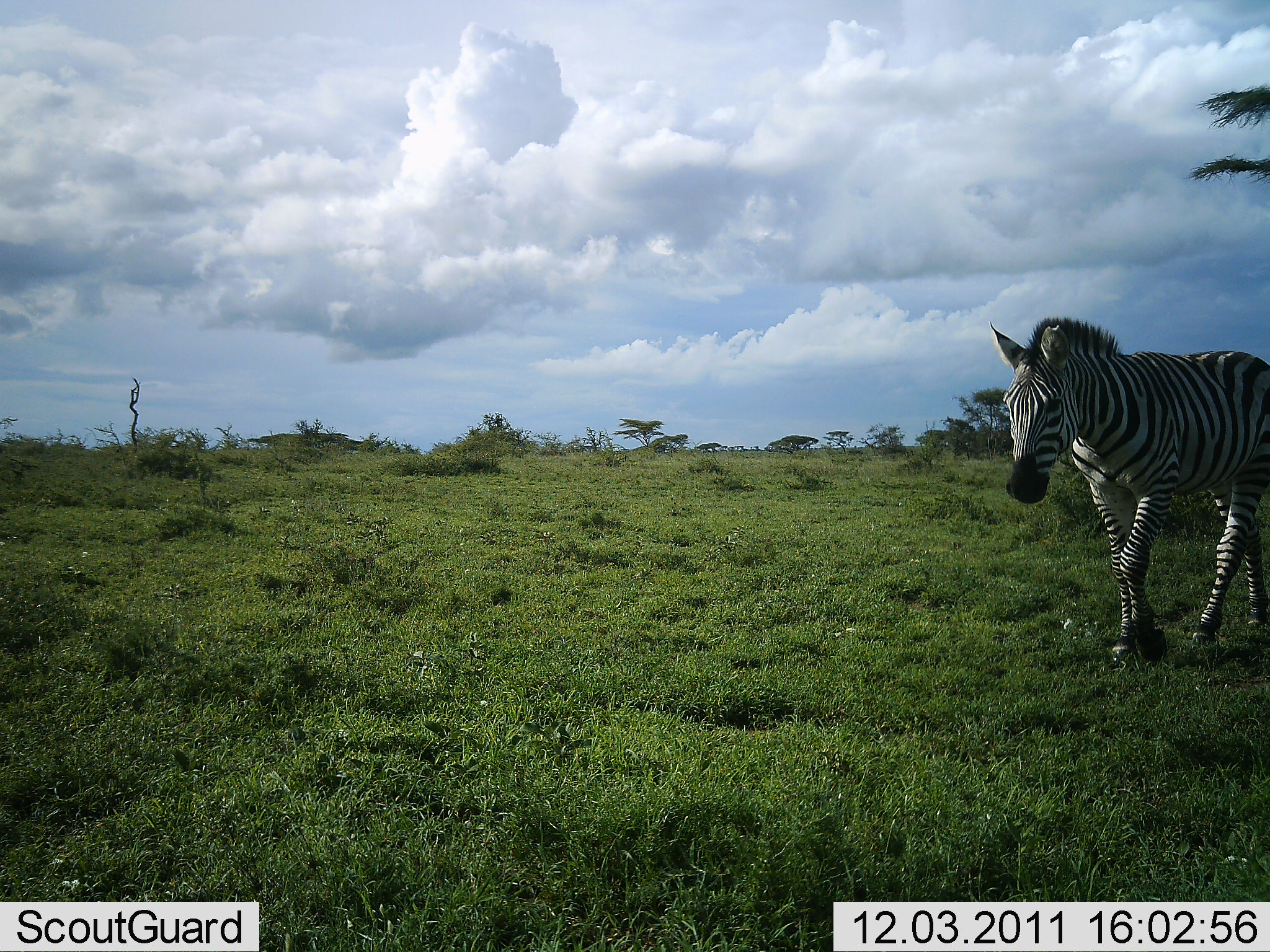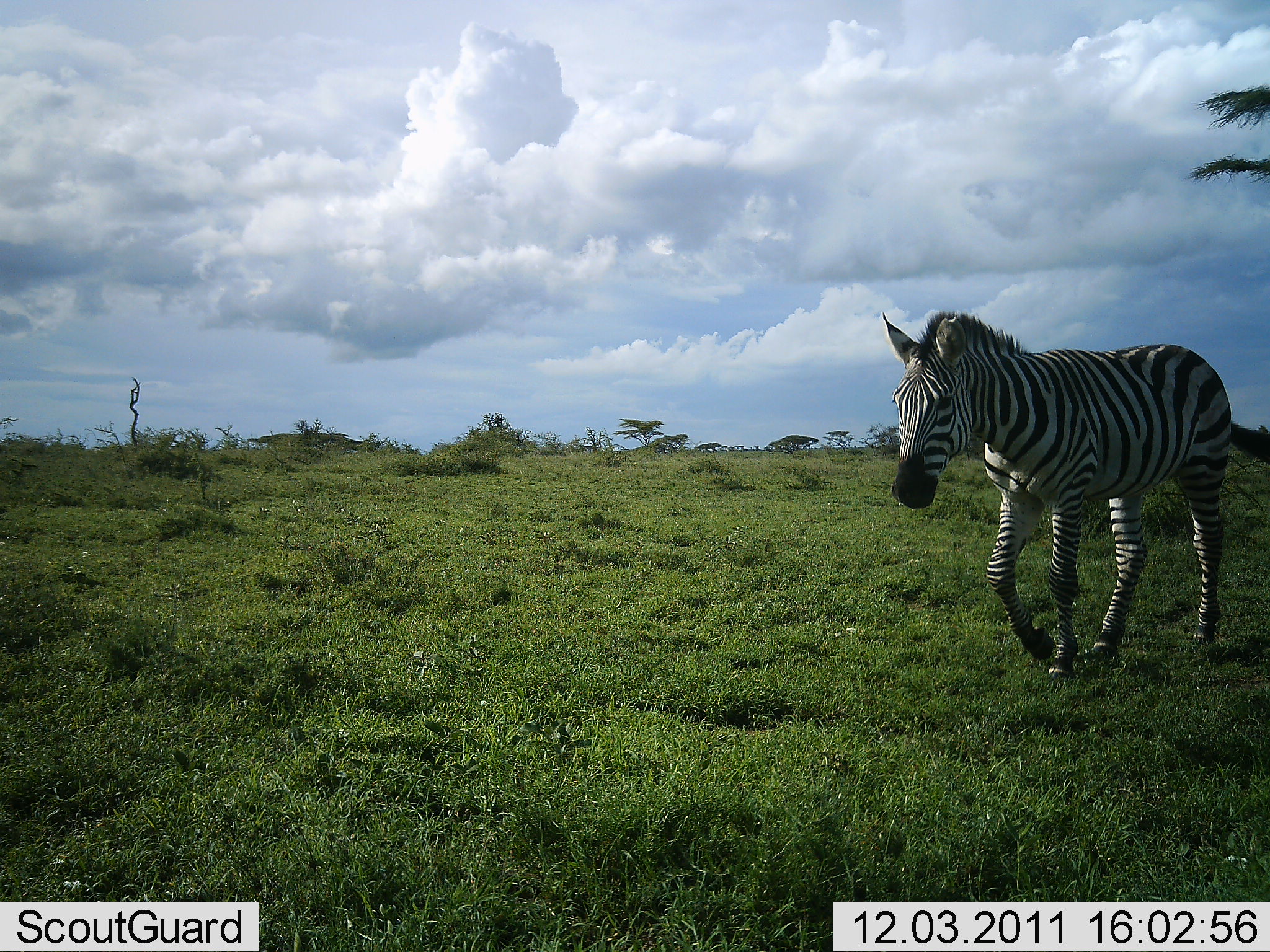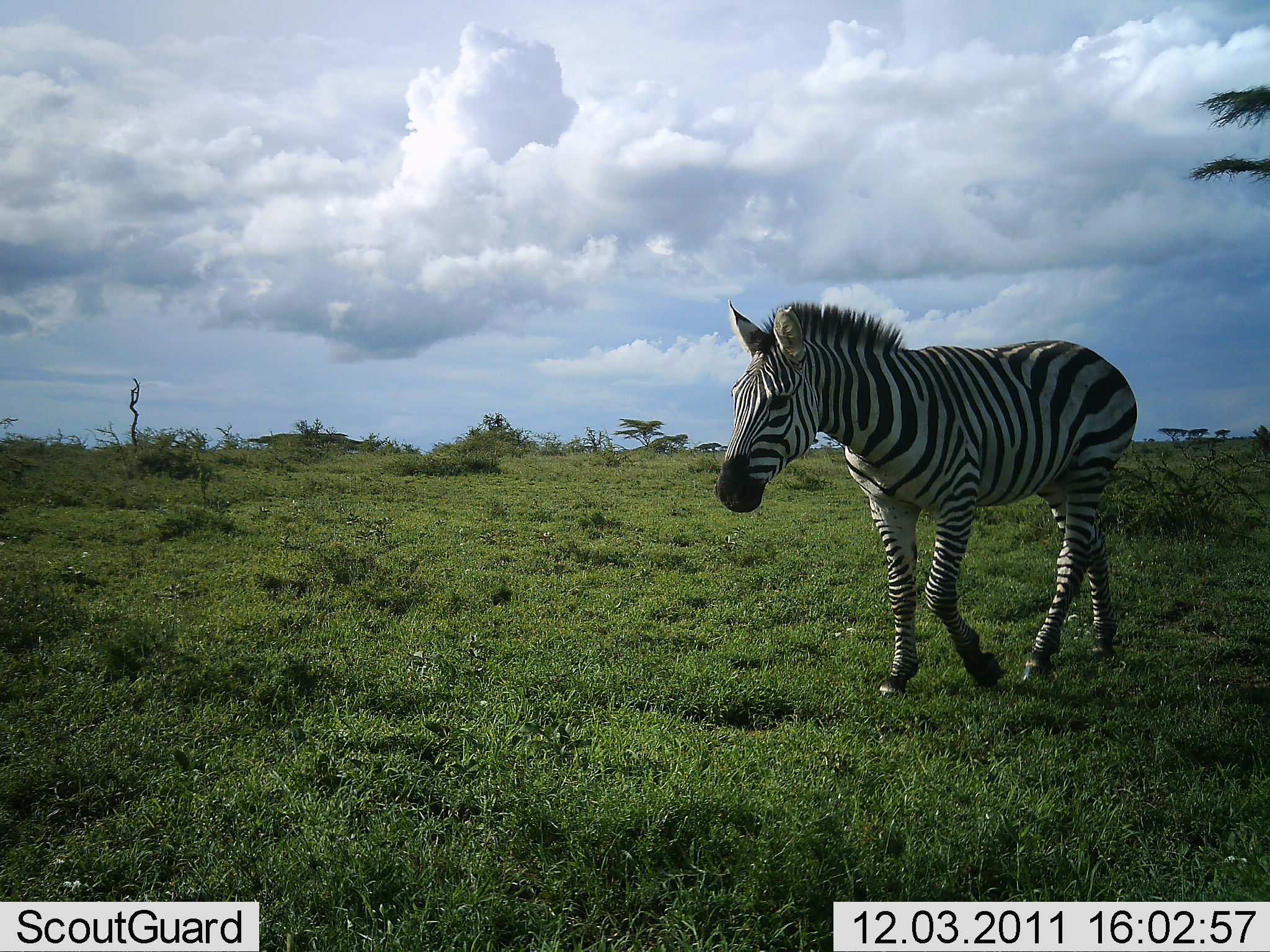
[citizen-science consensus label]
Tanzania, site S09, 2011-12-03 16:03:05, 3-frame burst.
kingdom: Animalia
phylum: Chordata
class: Mammalia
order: Perissodactyla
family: Equidae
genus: Equus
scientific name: Equus quagga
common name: plains zebra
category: zebra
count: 1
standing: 8%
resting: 0%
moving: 100%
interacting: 0%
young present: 0%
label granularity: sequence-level